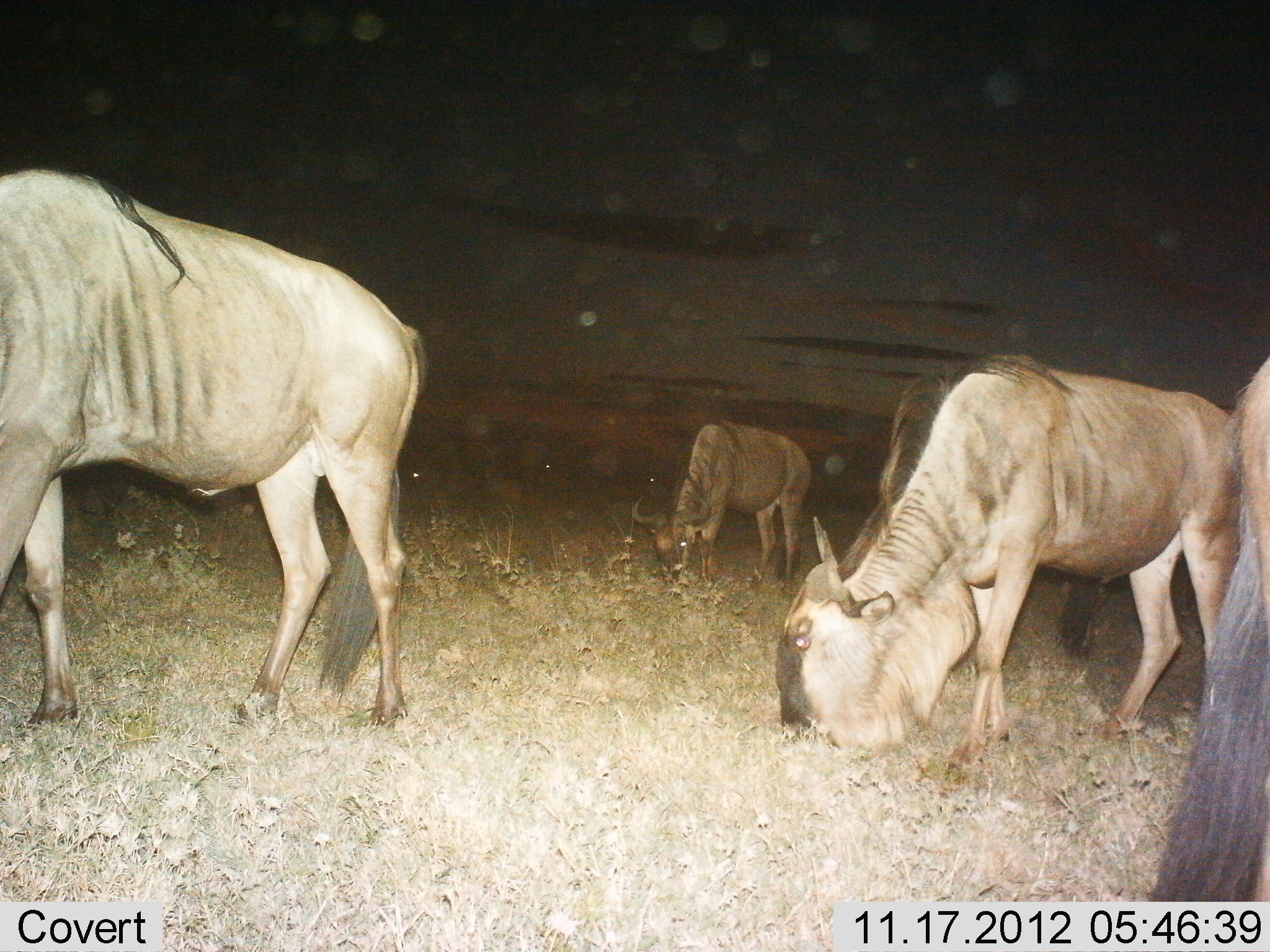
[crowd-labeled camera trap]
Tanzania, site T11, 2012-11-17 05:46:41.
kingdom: Animalia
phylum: Chordata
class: Mammalia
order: Artiodactyla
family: Bovidae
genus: Connochaetes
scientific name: Connochaetes taurinus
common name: blue wildebeest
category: wildebeest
Wildebeest (blue wildebeest) (Connochaetes taurinus), count 4. Behavior (volunteer vote fractions): standing 30%, resting 0%, moving 0%, interacting 0%. Young present (vote fraction): 0%. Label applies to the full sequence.